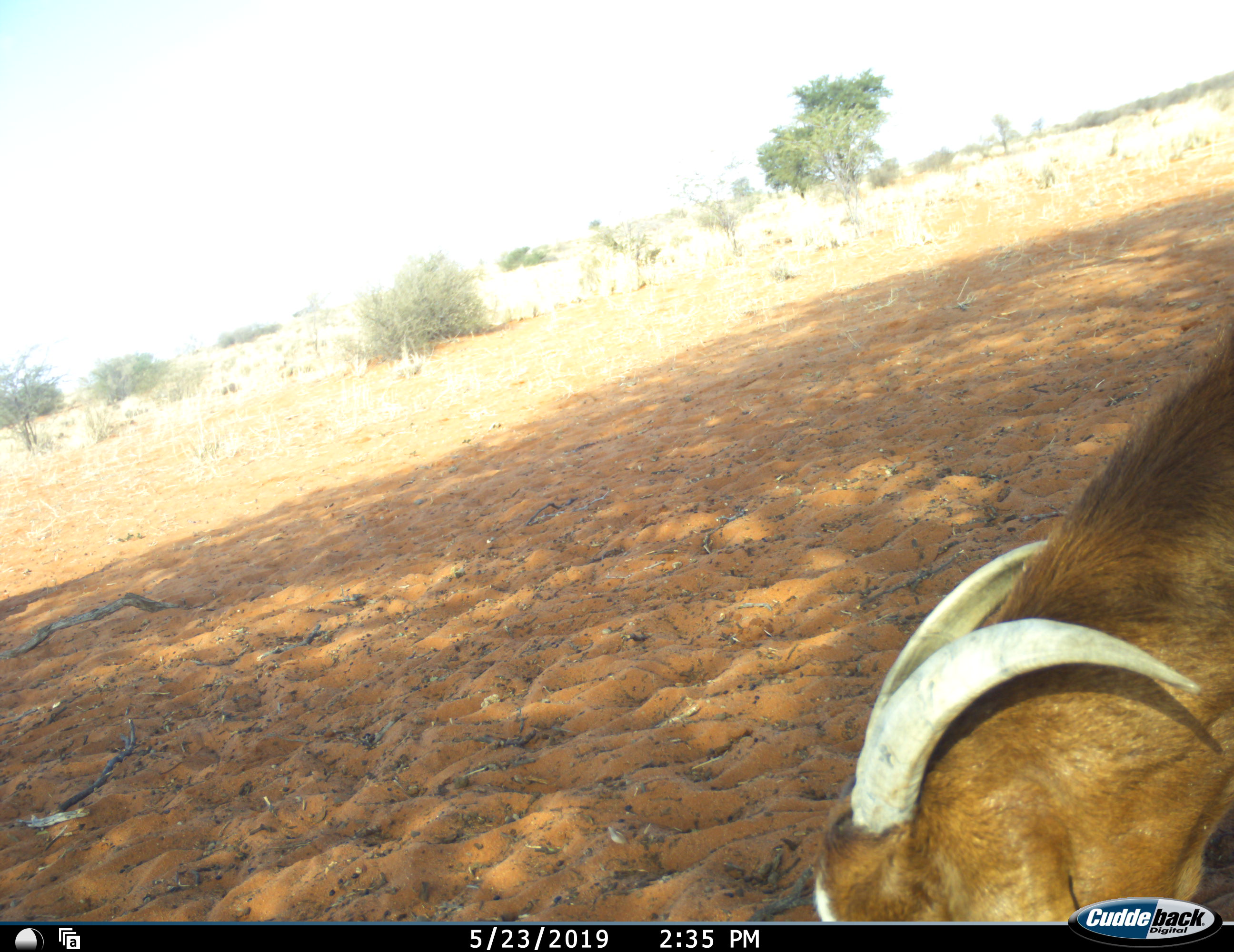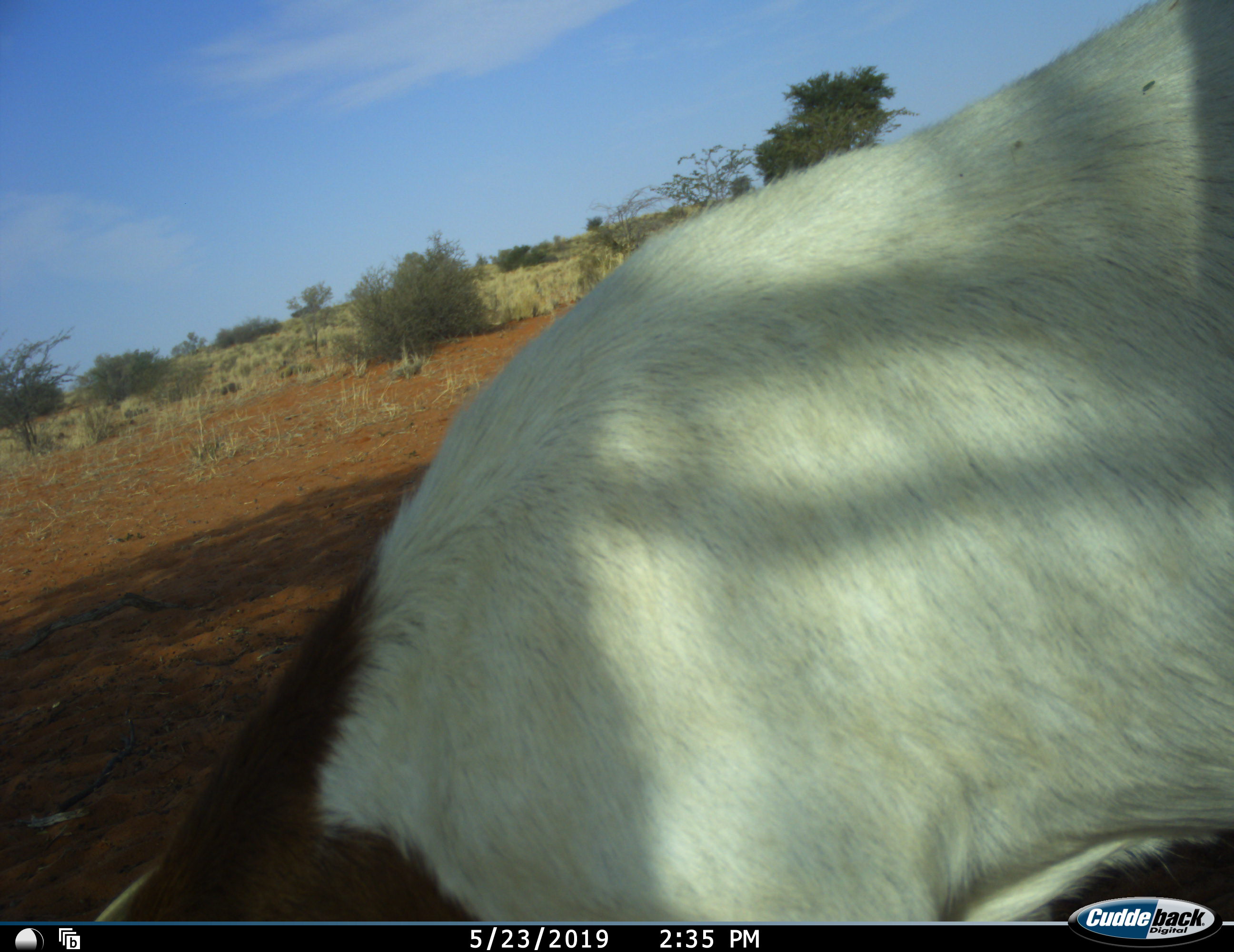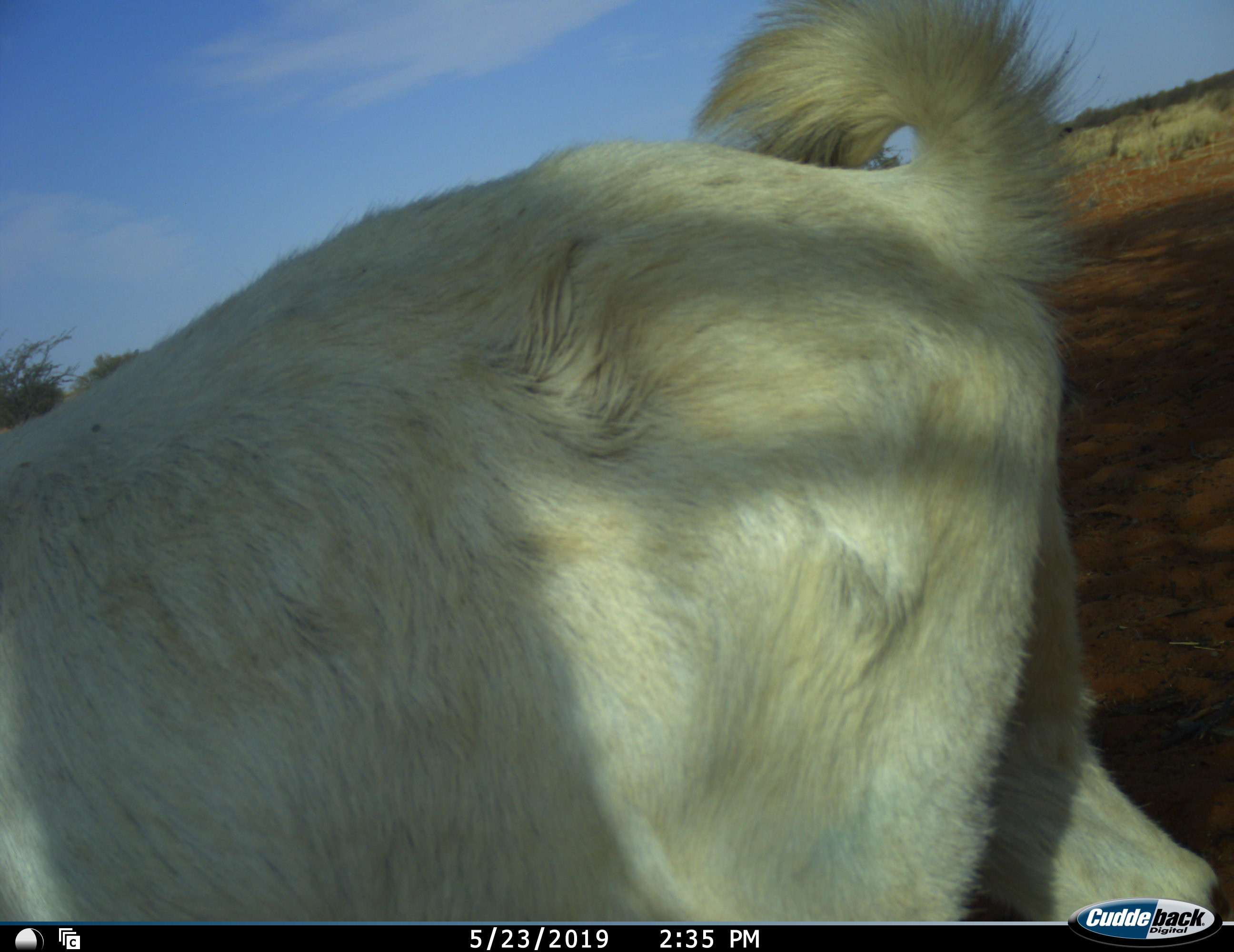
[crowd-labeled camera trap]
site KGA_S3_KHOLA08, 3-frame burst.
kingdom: Animalia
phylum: Chordata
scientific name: Vertebrata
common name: domestic animal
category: domesticanimal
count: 1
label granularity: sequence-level